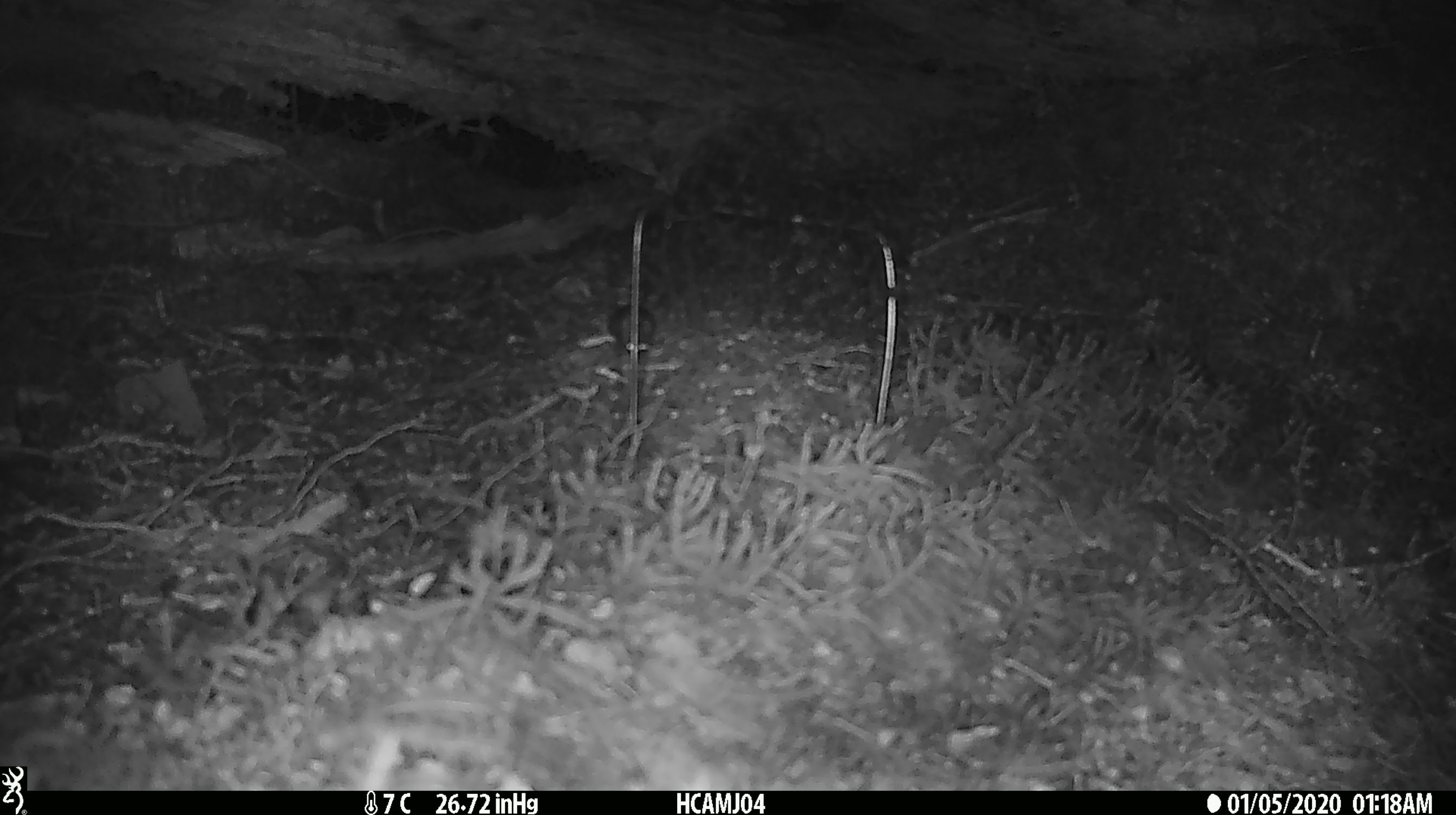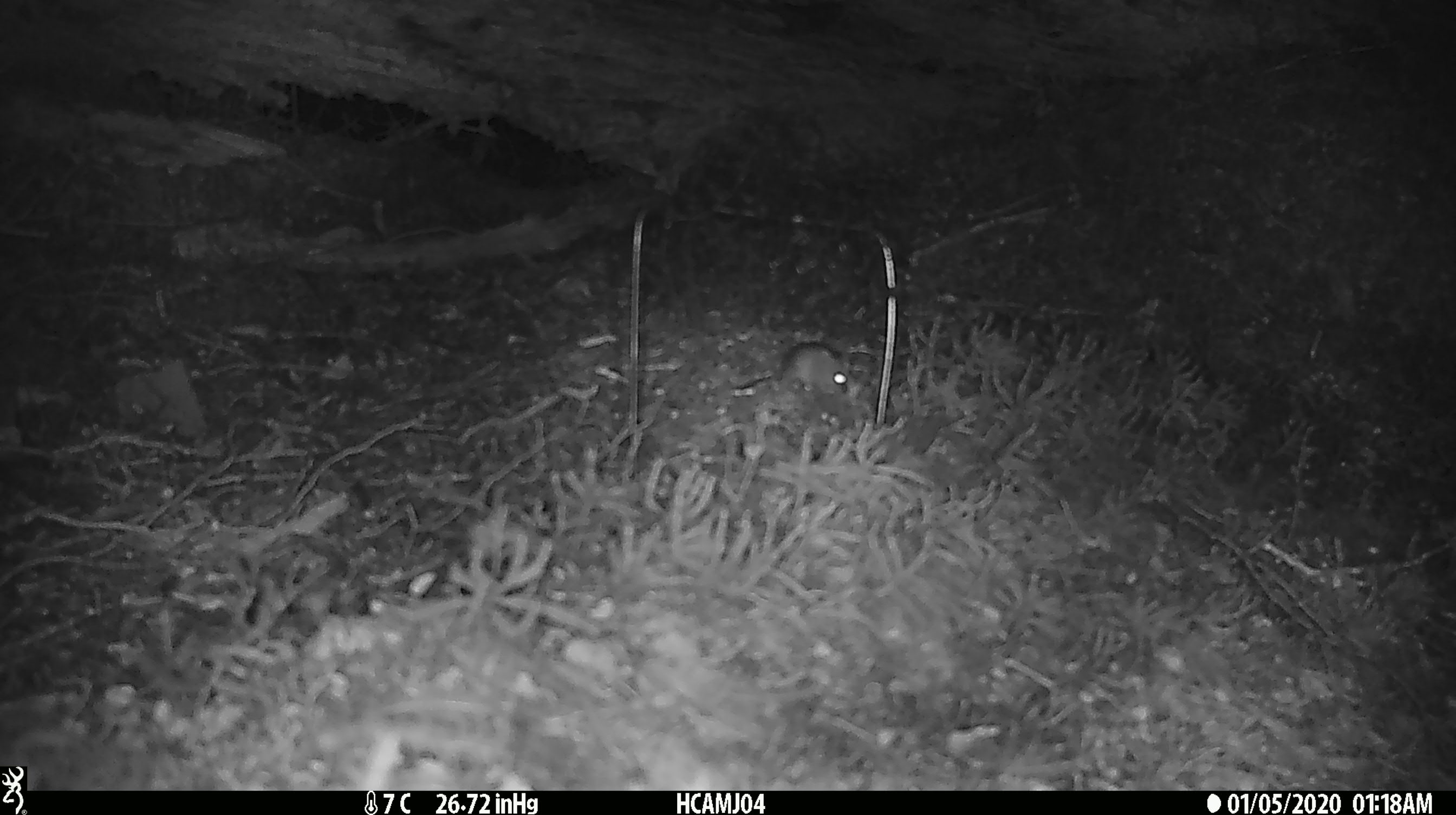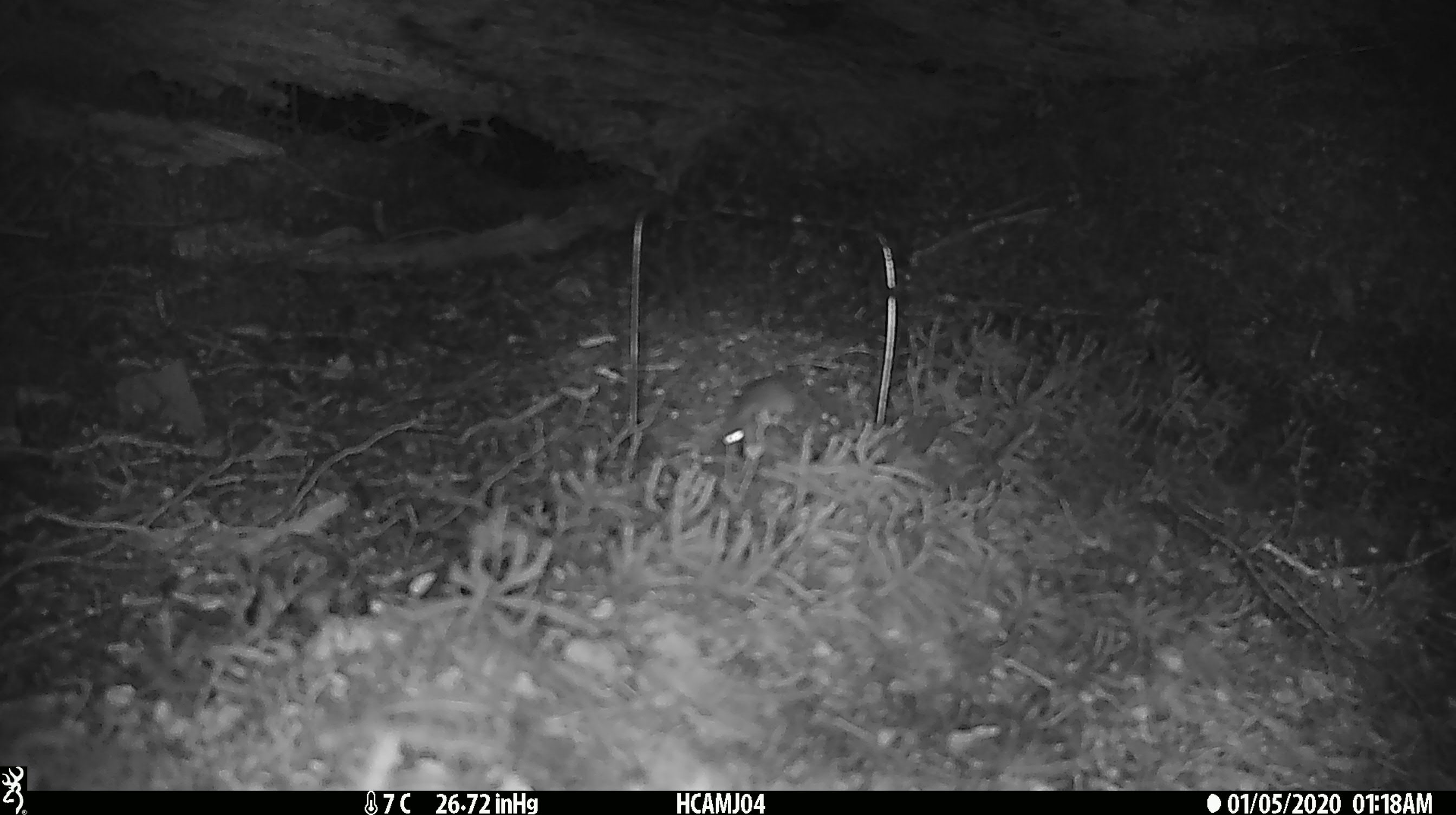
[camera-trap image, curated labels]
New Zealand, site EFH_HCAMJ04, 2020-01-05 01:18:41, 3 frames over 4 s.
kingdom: Animalia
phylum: Chordata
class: Mammalia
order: Rodentia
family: Muridae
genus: Mus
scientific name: Mus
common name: mouse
Mouse (Mus).